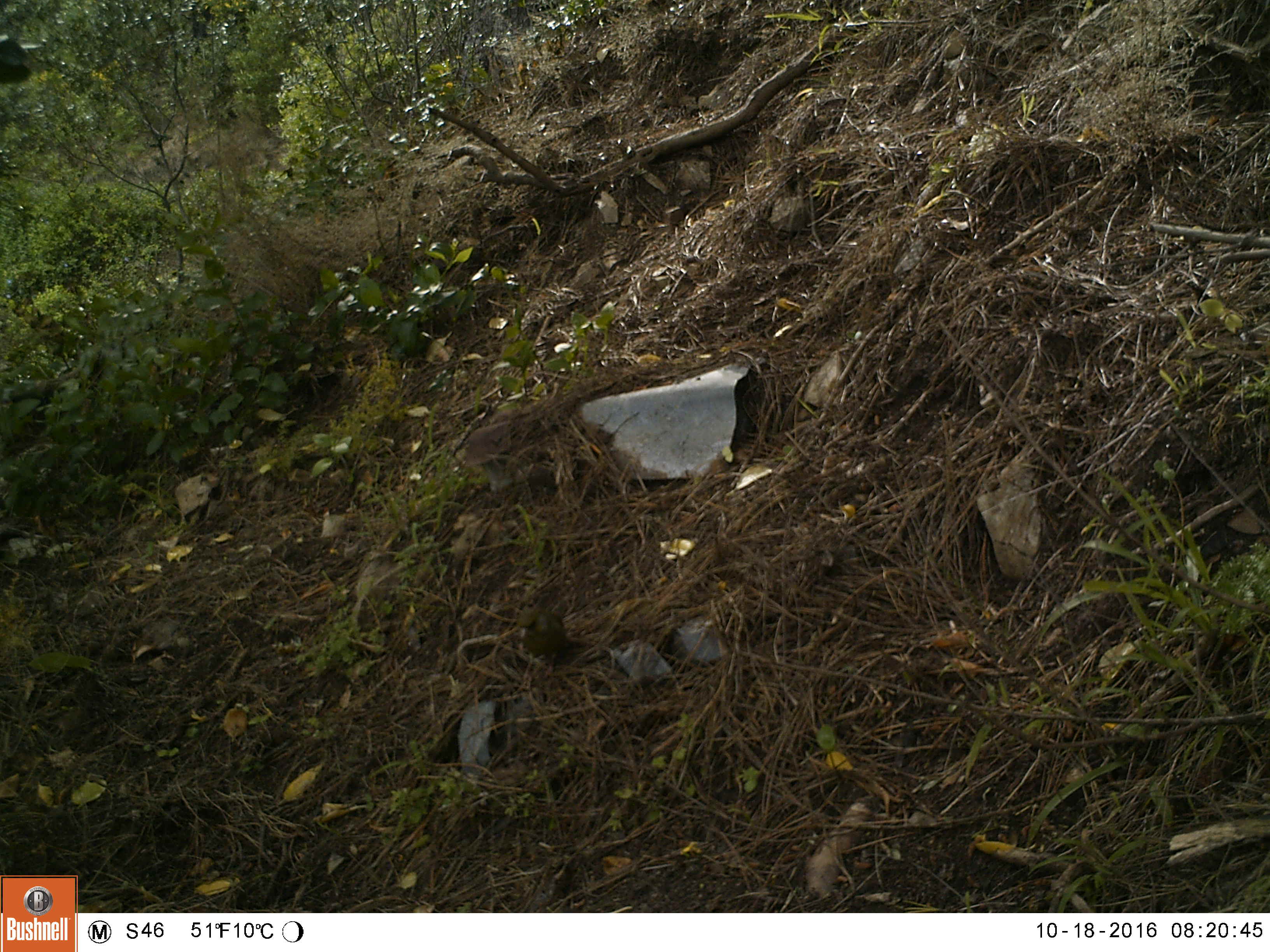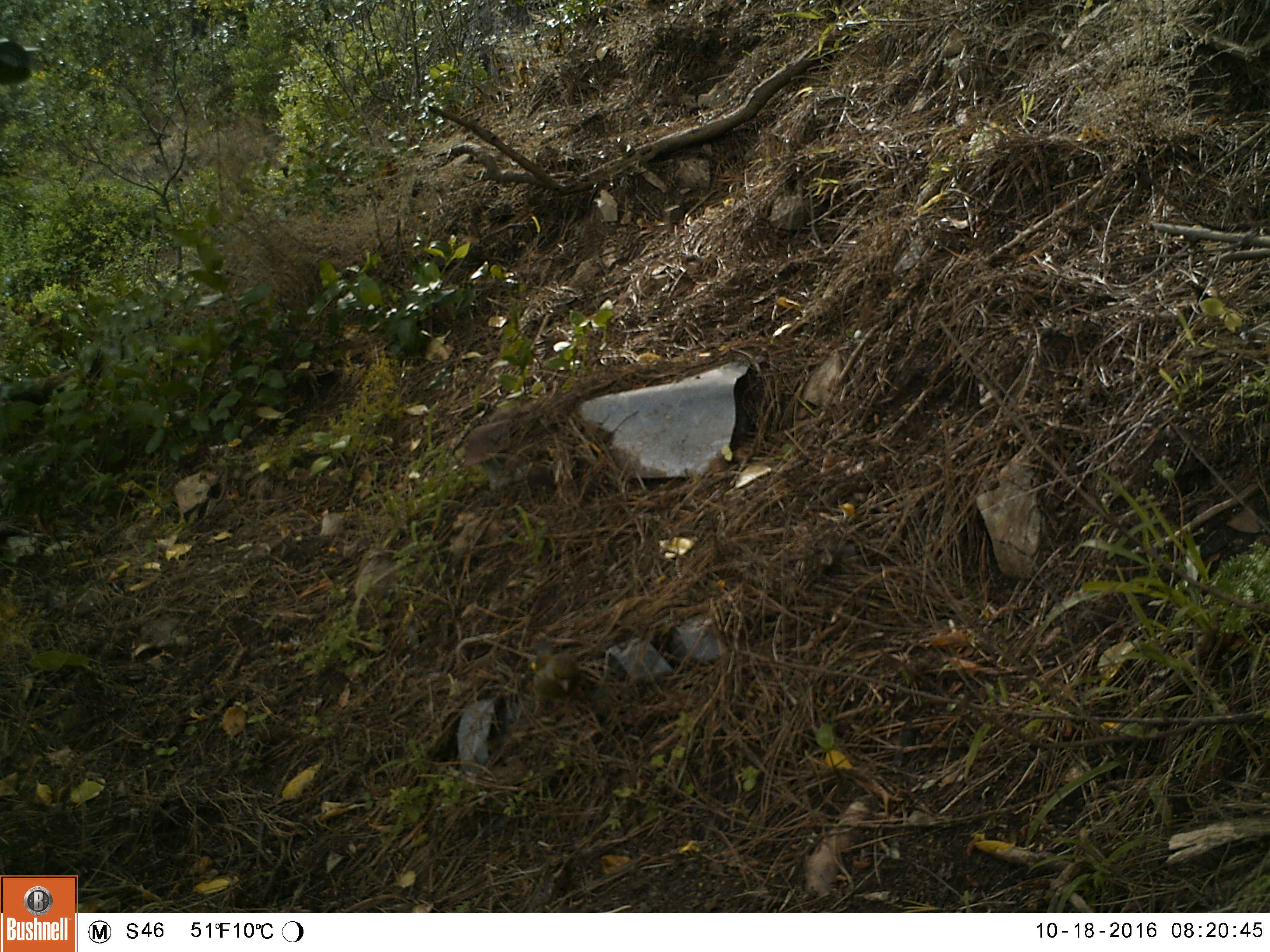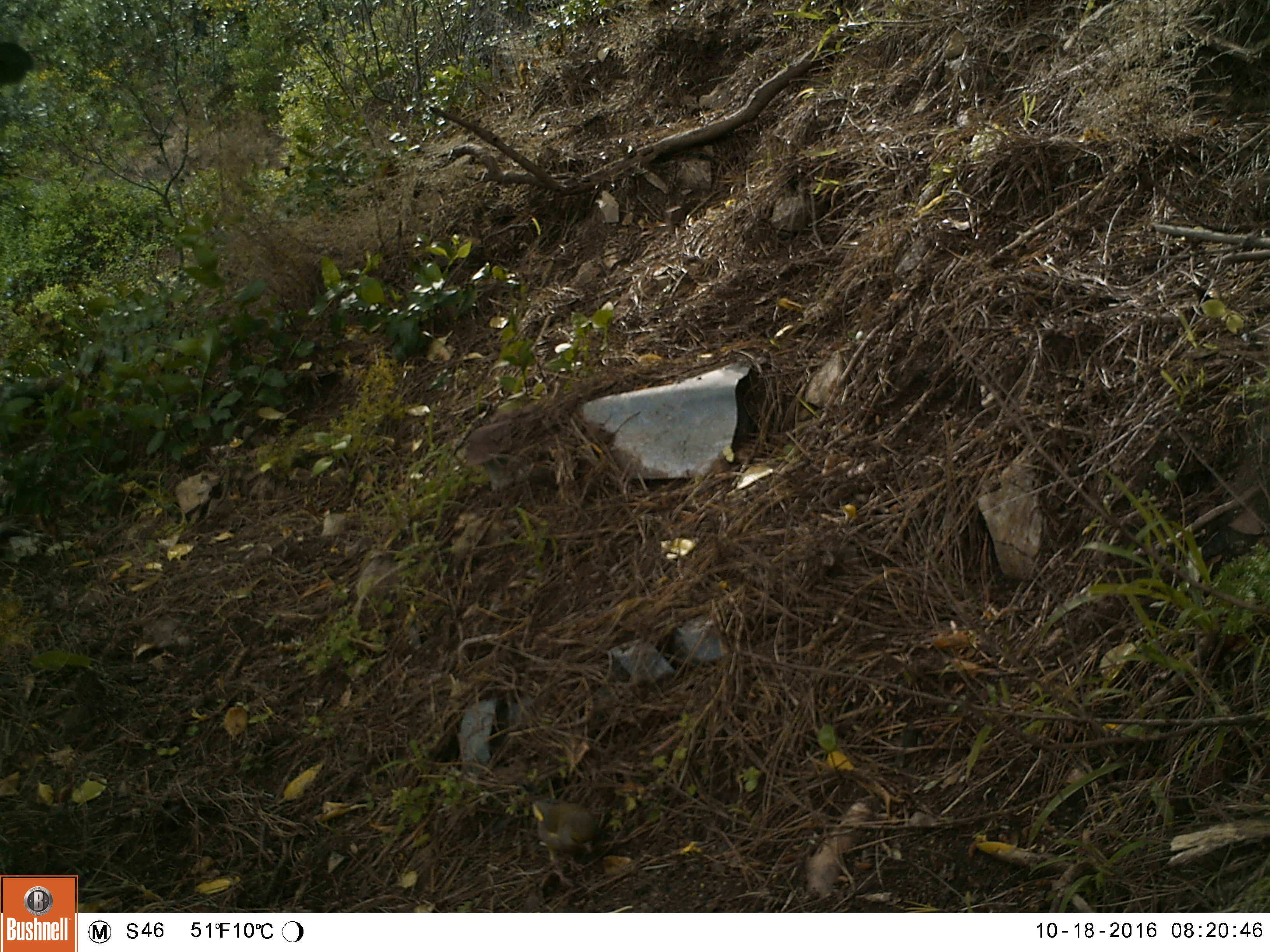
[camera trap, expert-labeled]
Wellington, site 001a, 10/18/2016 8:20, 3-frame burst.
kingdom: Animalia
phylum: Chordata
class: Aves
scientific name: Aves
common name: bird